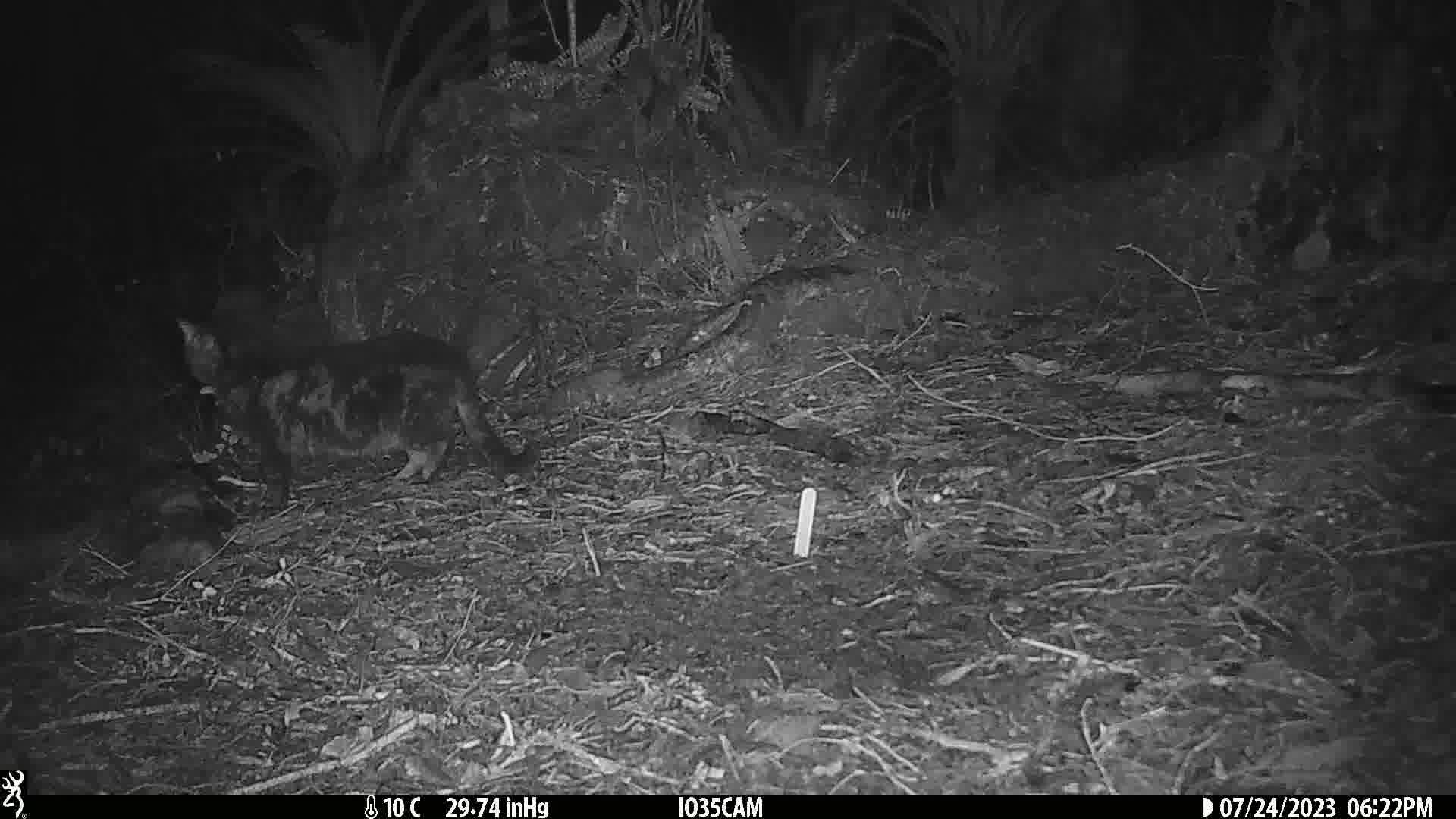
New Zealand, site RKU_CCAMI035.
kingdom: Animalia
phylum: Chordata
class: Mammalia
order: Carnivora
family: Felidae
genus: Felis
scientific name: Felis catus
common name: domestic cat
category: cat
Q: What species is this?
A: Cat (domestic cat) (Felis catus).